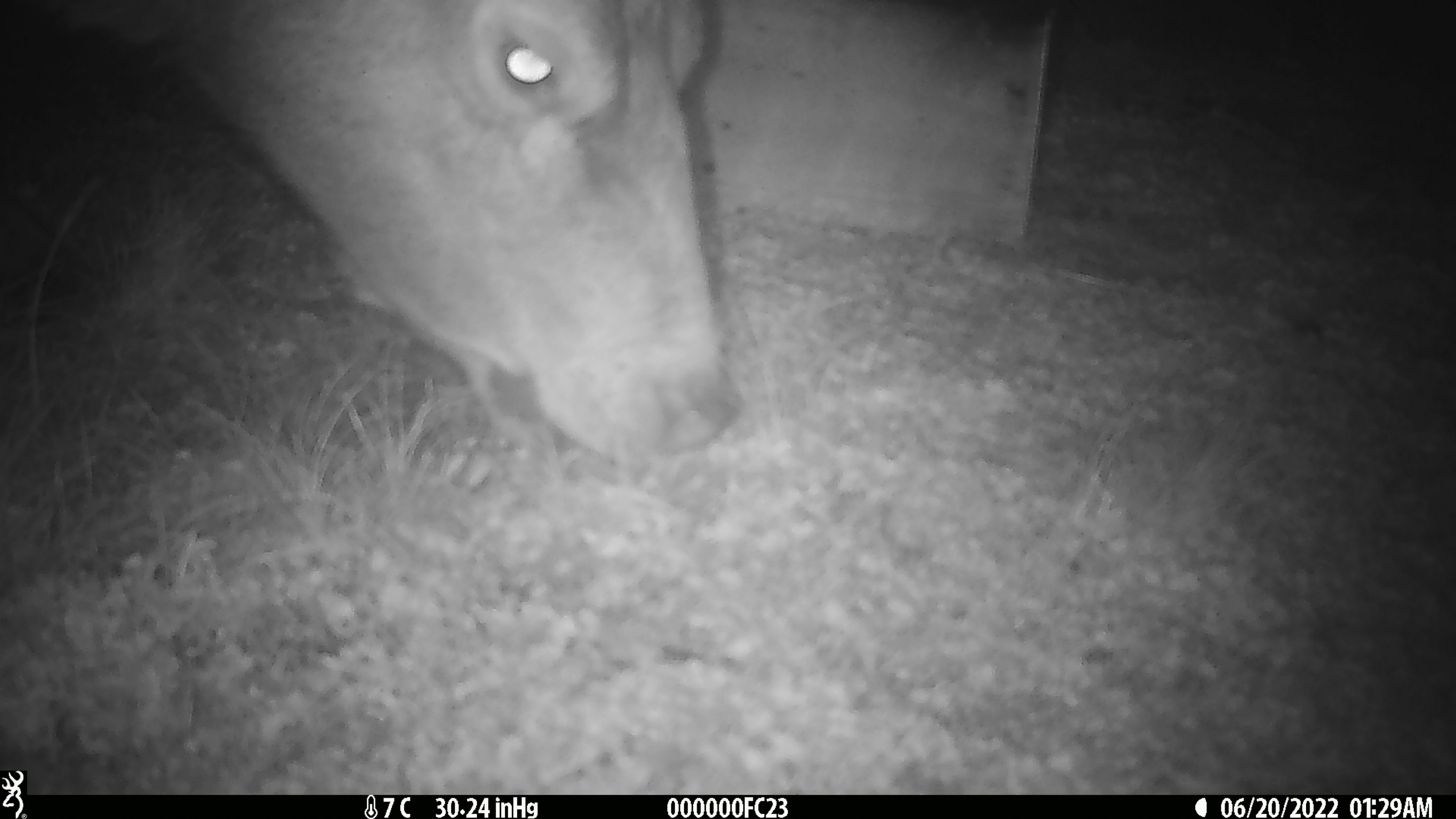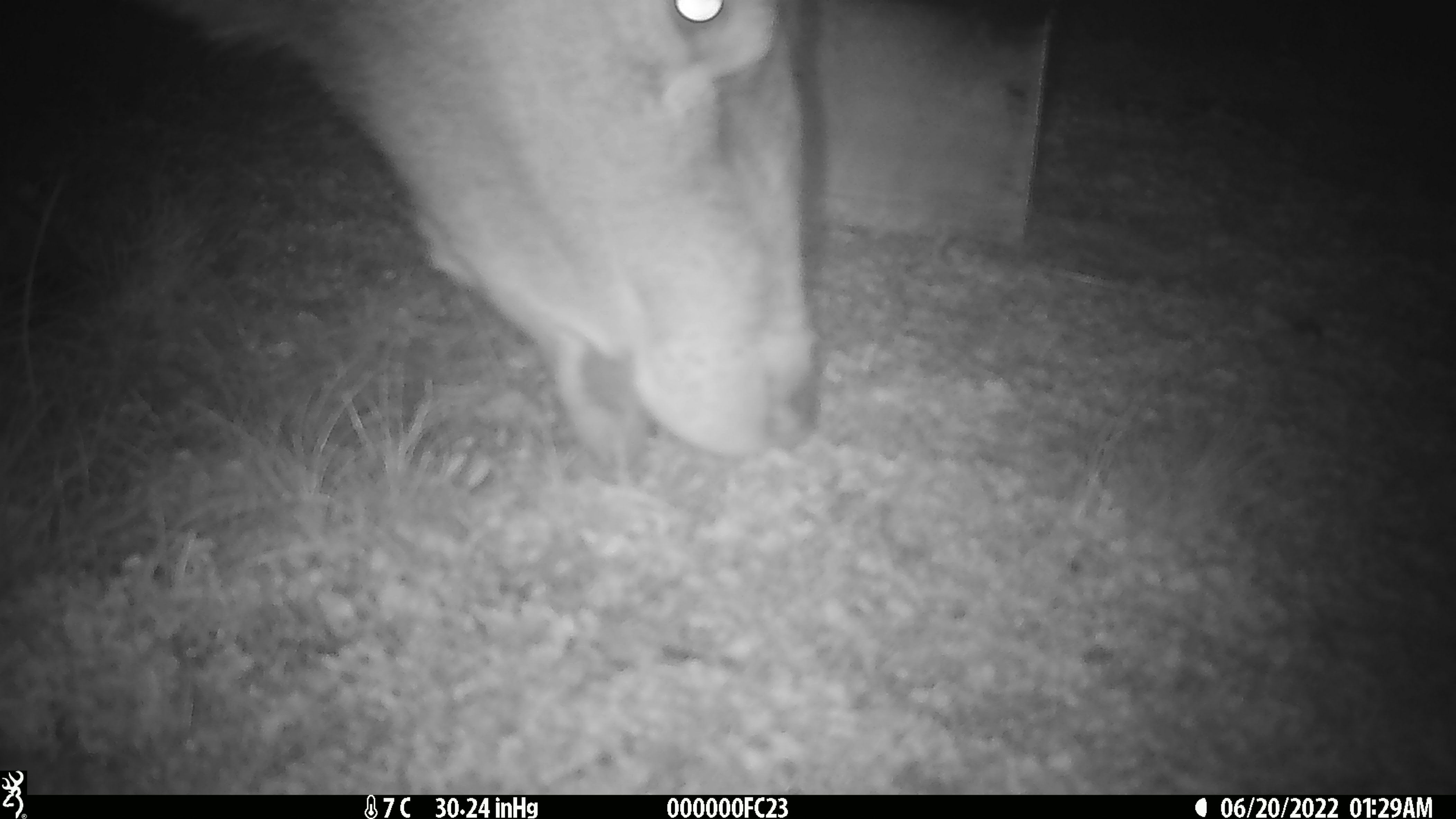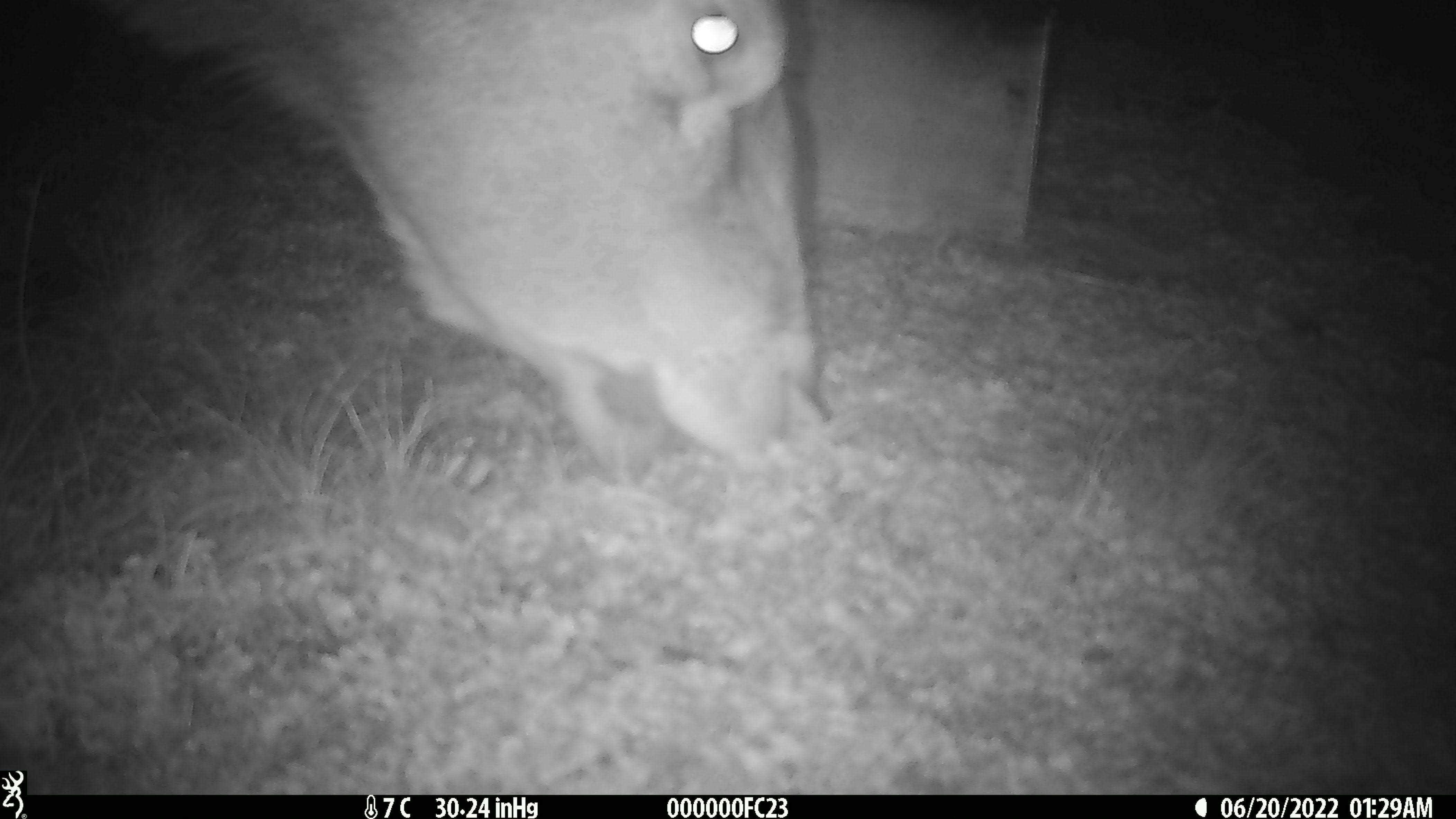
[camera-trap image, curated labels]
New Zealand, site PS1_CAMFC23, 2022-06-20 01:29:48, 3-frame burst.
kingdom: Animalia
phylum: Chordata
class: Mammalia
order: Artiodactyla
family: Cervidae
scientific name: Cervidae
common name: deer